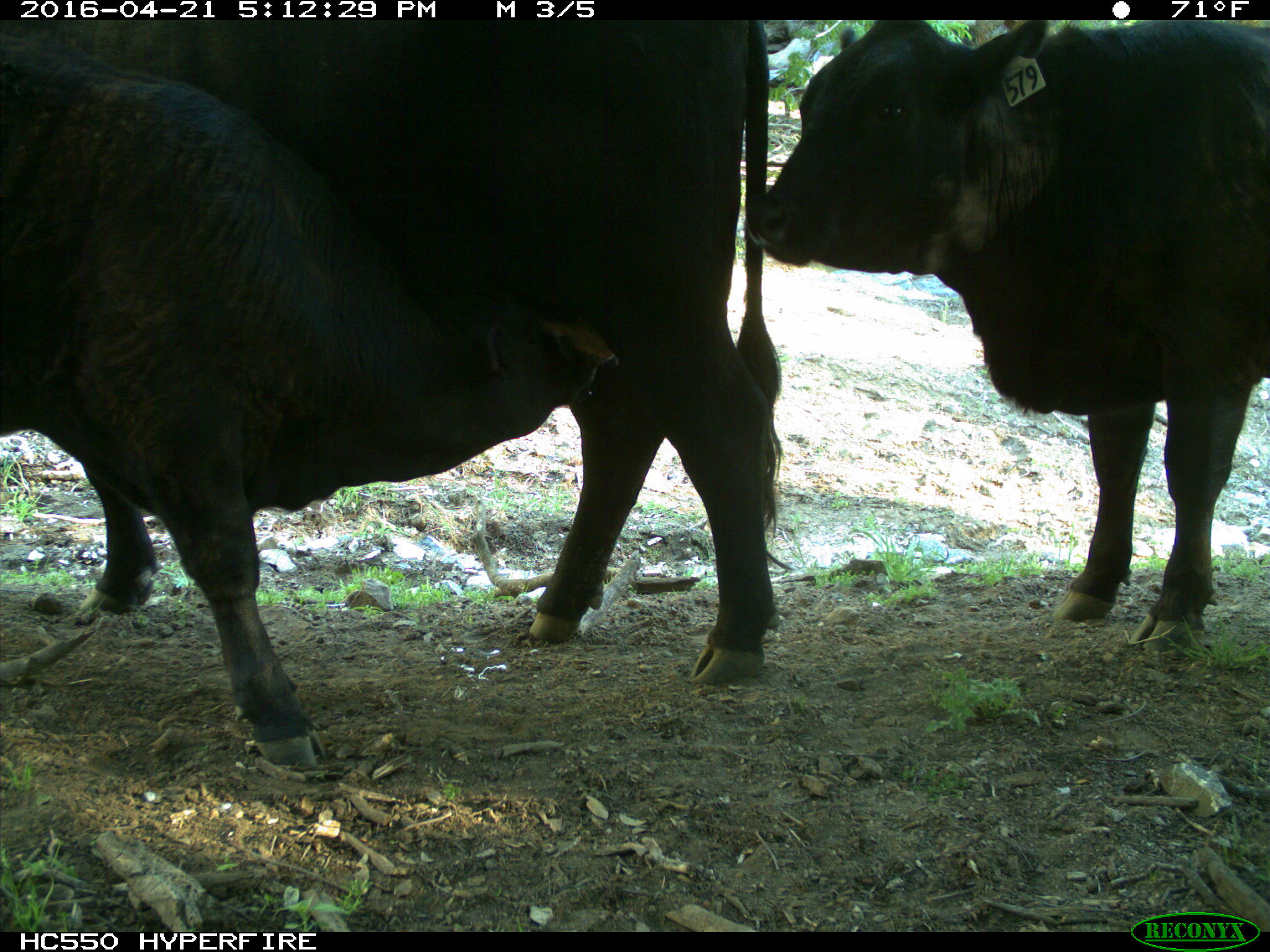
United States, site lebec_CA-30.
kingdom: Animalia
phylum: Chordata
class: Mammalia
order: Artiodactyla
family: Bovidae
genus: Bos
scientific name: Bos taurus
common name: domestic cow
Bos taurus (domestic cow).